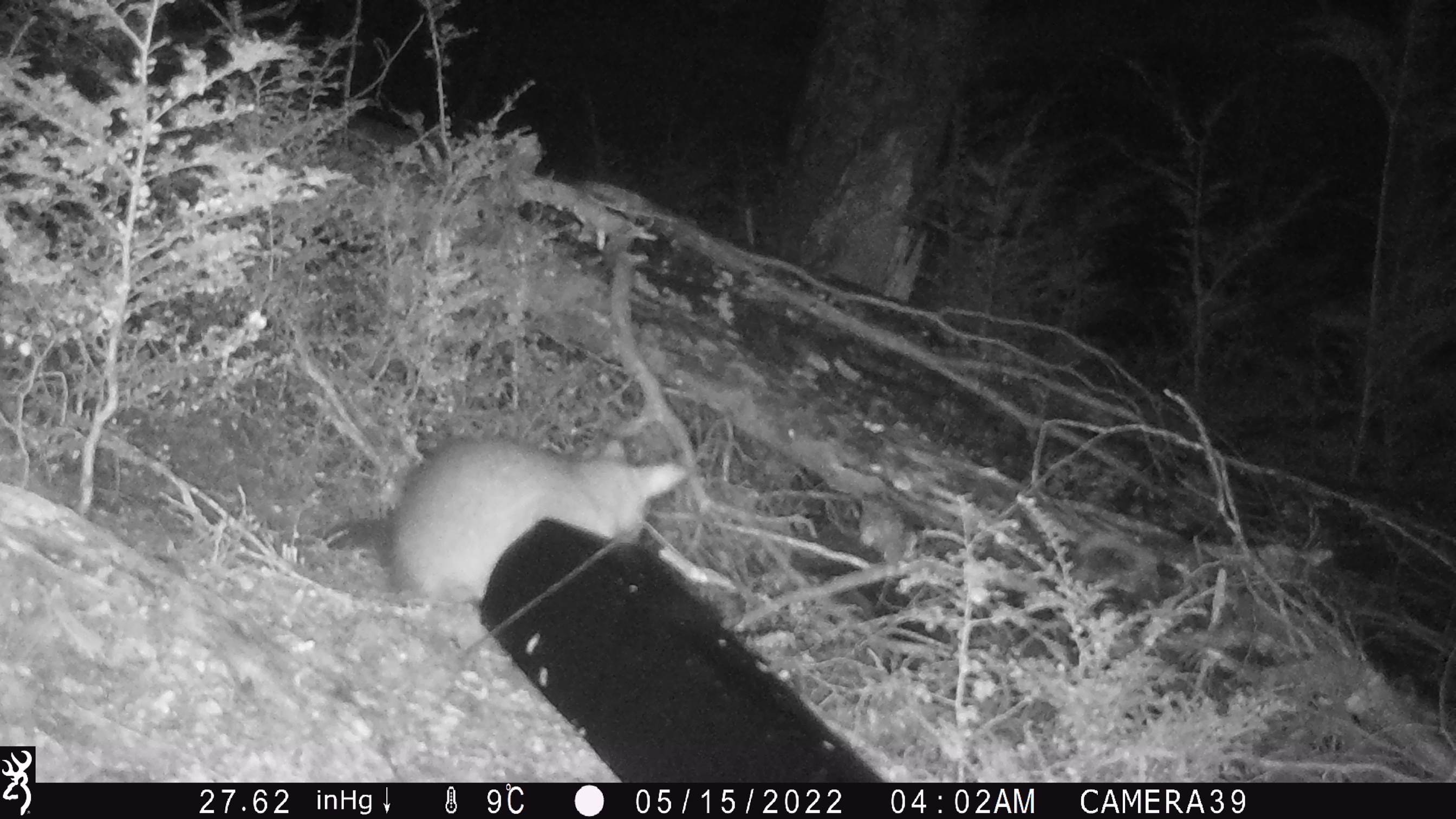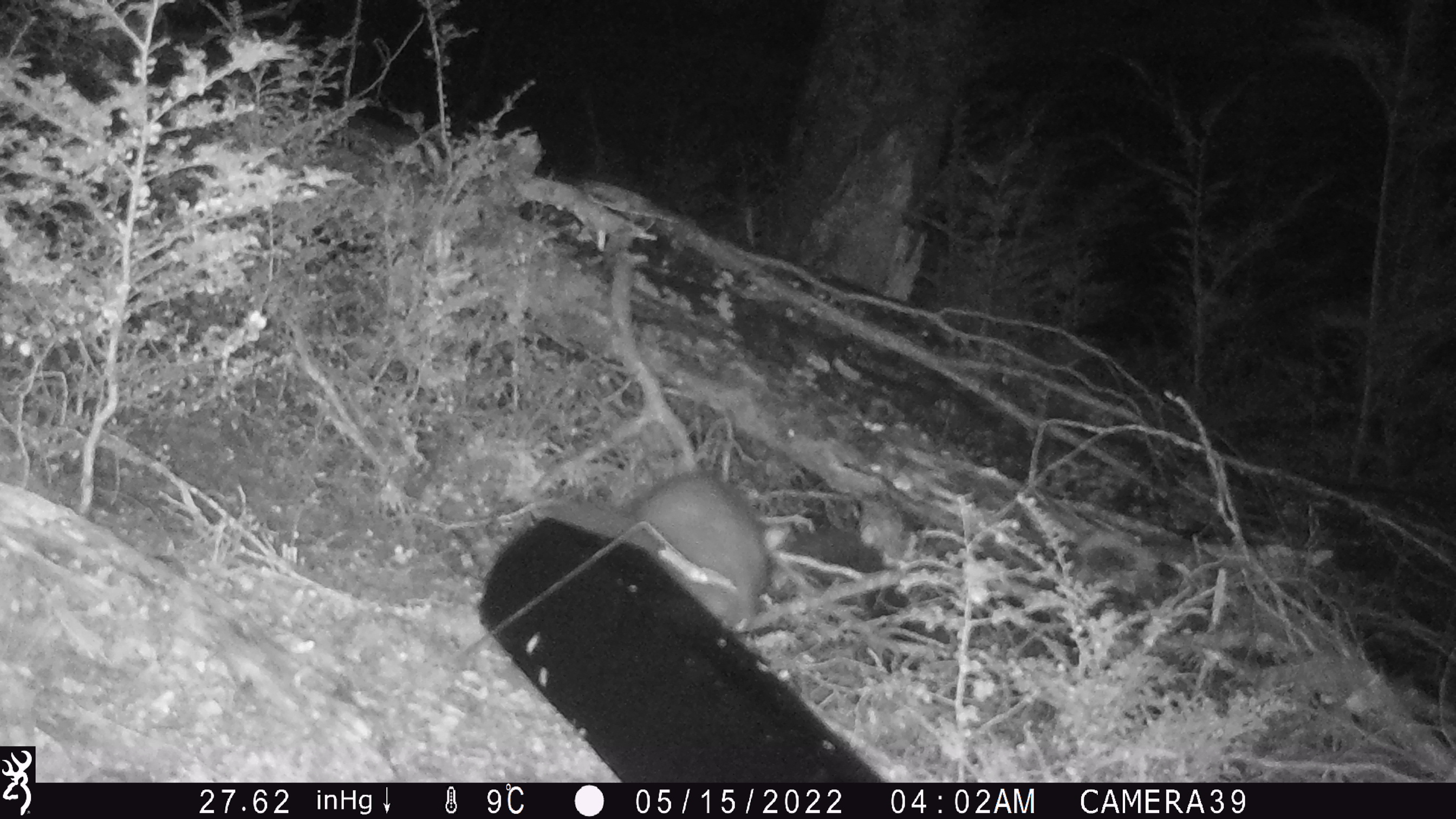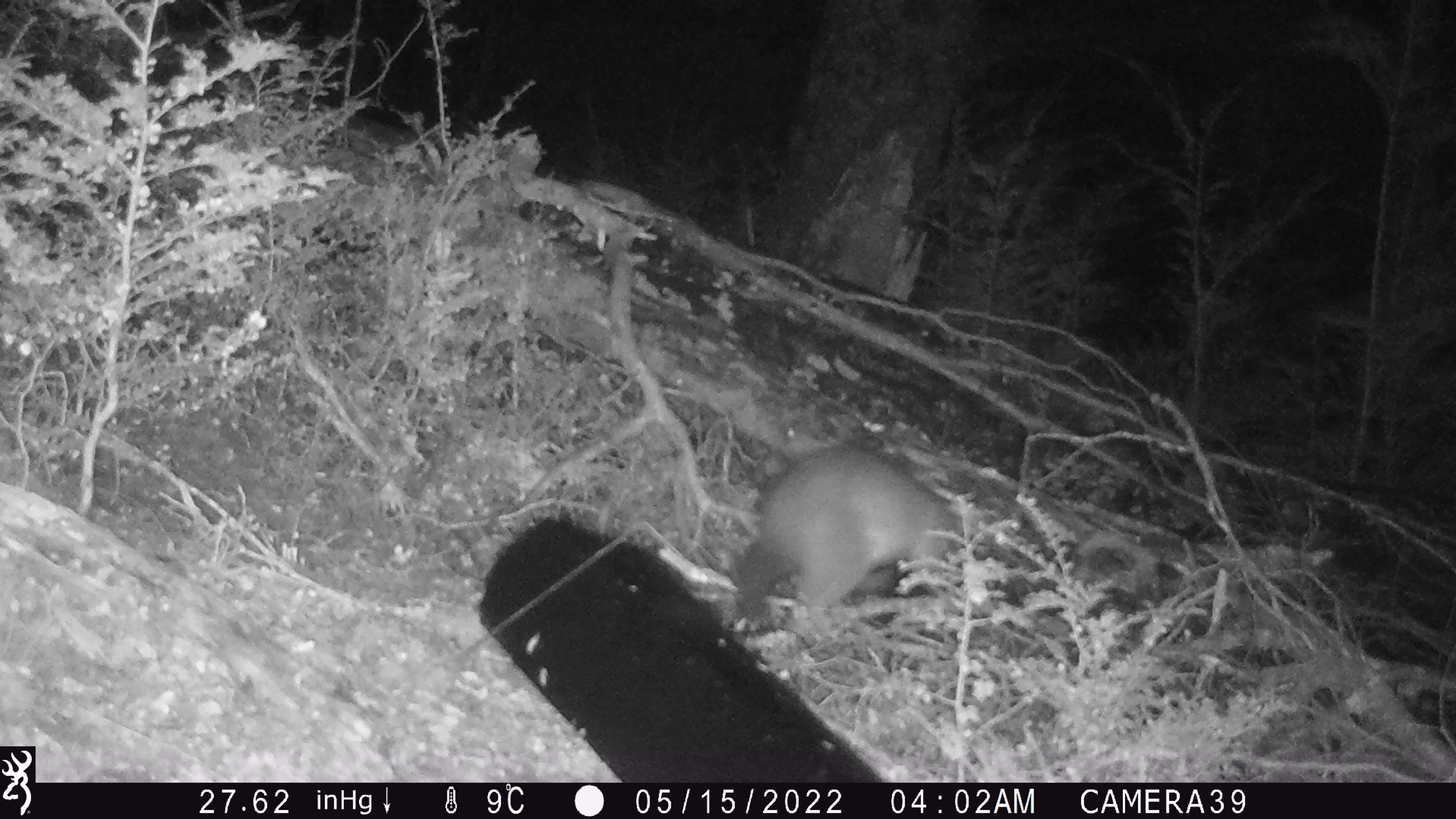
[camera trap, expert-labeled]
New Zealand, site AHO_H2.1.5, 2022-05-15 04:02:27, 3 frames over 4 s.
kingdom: Animalia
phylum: Chordata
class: Mammalia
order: Diprotodontia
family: Phalangeridae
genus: Trichosurus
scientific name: Trichosurus vulpecula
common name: common brushtail possum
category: possum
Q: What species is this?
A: Possum (common brushtail possum) (Trichosurus vulpecula).